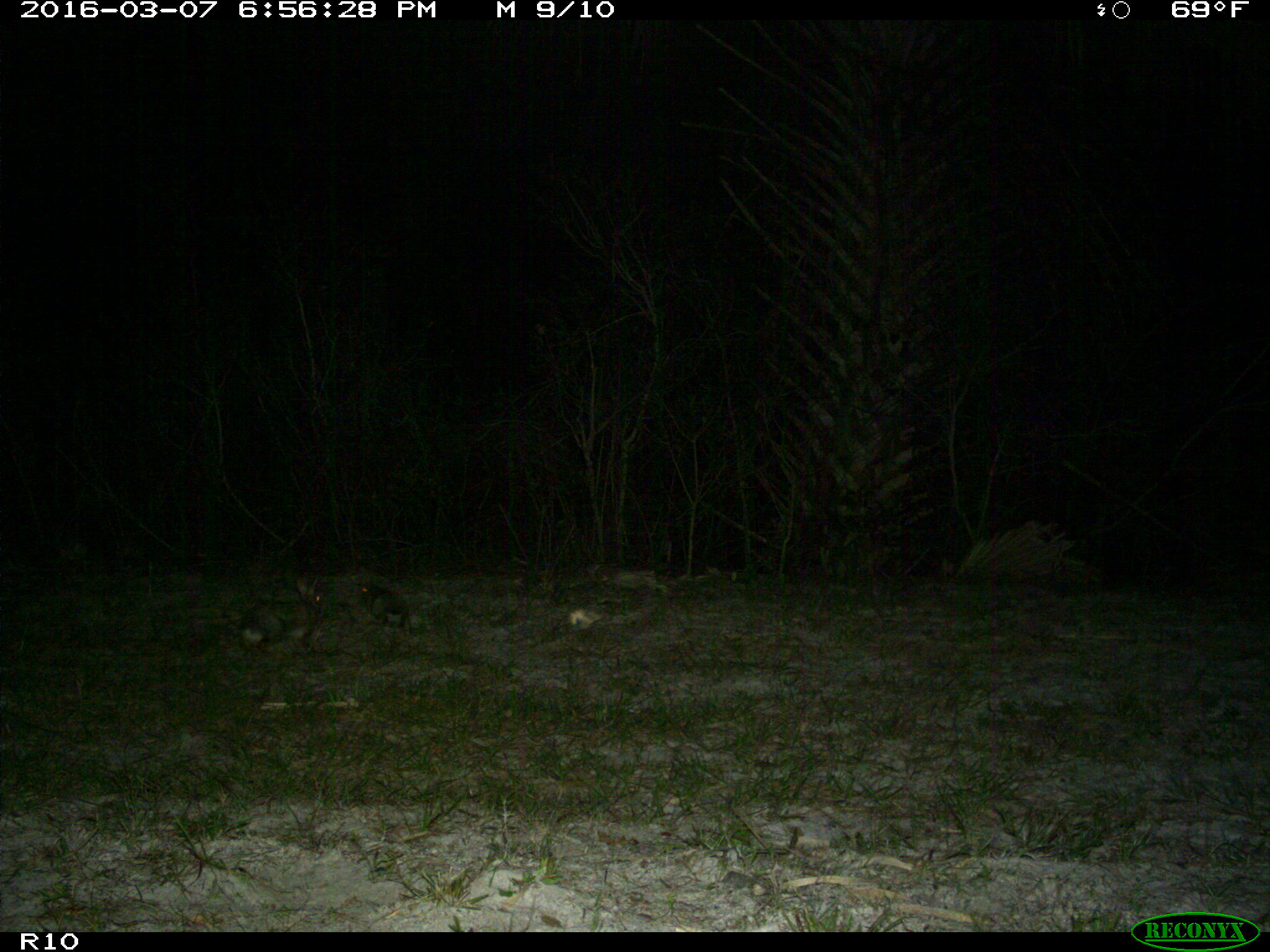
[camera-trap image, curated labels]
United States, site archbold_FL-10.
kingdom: Animalia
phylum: Chordata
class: Mammalia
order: Lagomorpha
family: Leporidae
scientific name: Leporidae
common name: rabbits and hares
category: unidentified rabbit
Unidentified rabbit (rabbits and hares) (Leporidae).